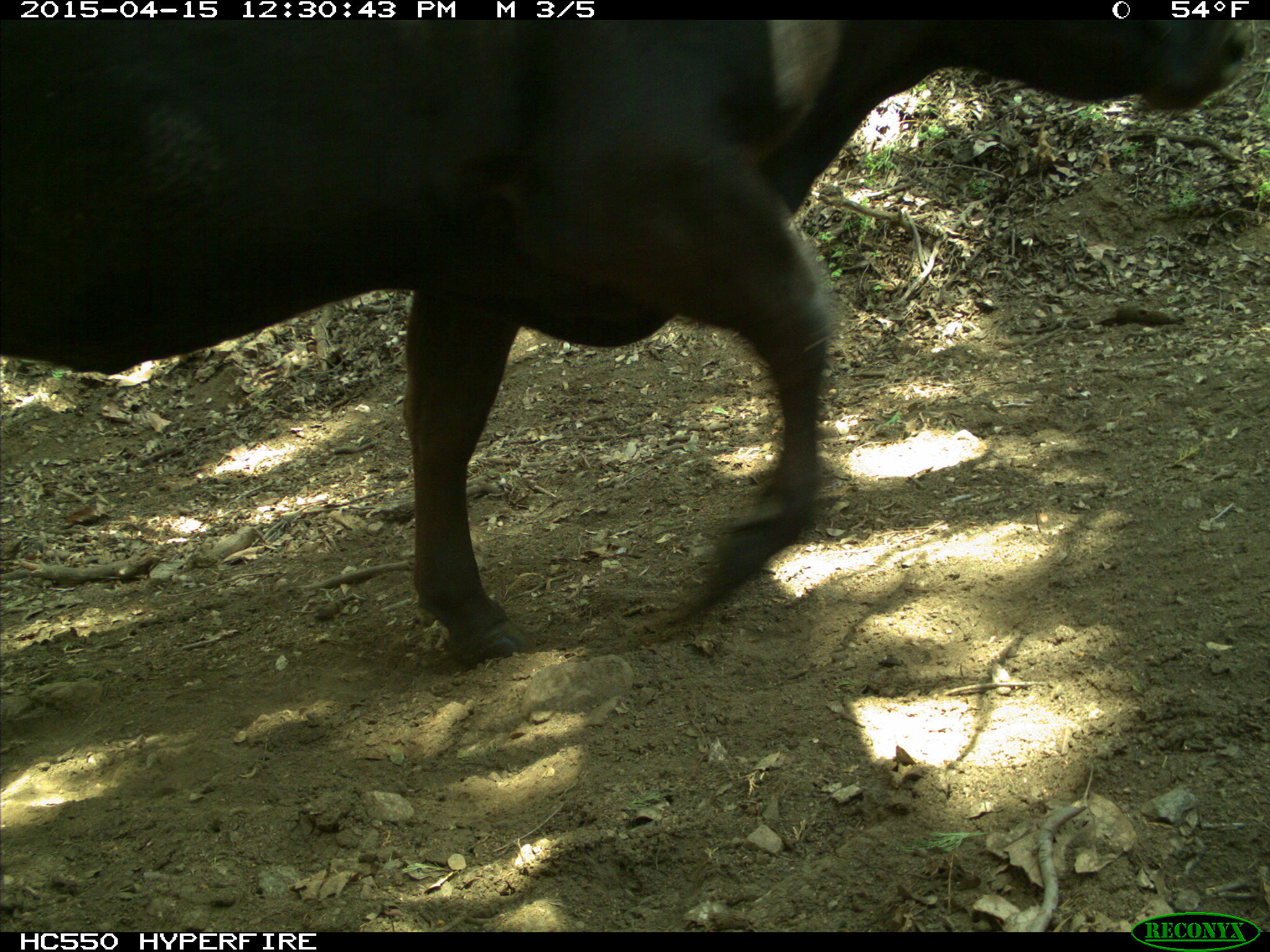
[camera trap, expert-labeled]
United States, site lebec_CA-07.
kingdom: Animalia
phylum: Chordata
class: Mammalia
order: Artiodactyla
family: Bovidae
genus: Bos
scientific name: Bos taurus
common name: domestic cow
Bos taurus (domestic cow).